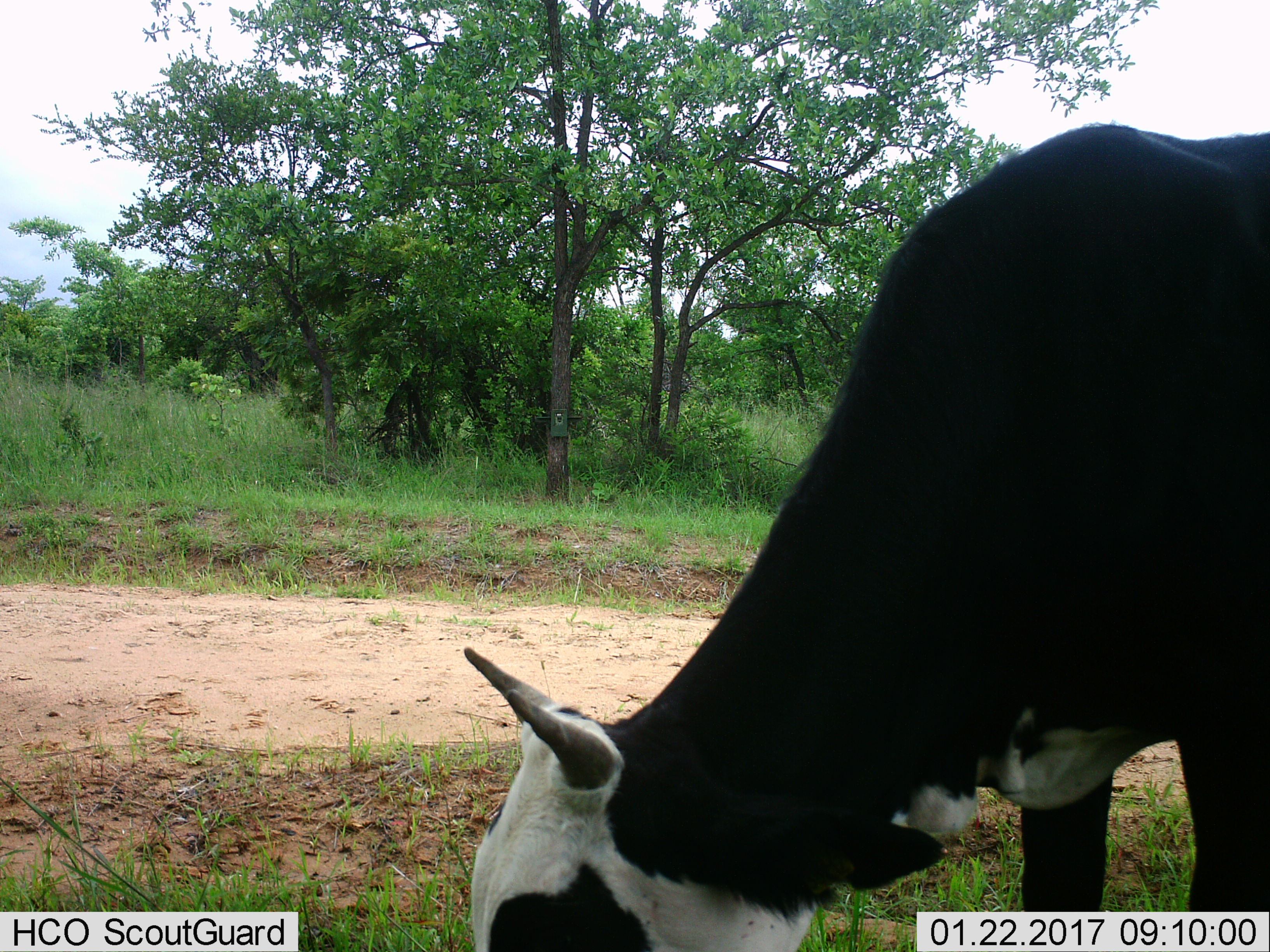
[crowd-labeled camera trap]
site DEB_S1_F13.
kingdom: Animalia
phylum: Chordata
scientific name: Vertebrata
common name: domestic animal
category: domesticanimal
Domesticanimal (domestic animal) (Vertebrata), count 1. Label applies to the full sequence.